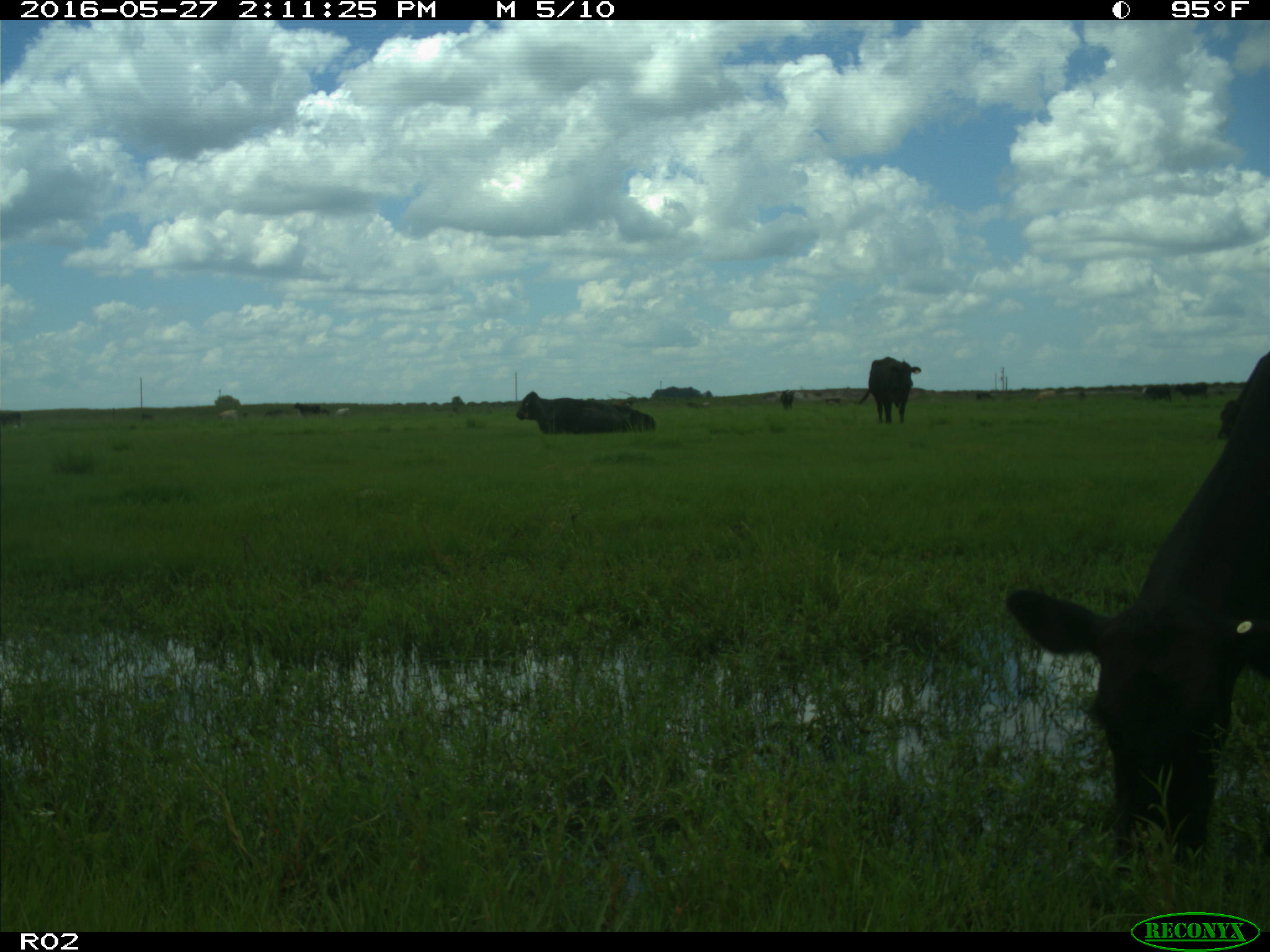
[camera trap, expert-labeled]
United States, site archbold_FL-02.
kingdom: Animalia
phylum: Chordata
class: Mammalia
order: Artiodactyla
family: Bovidae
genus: Bos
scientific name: Bos taurus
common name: domestic cow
Bos taurus (domestic cow).